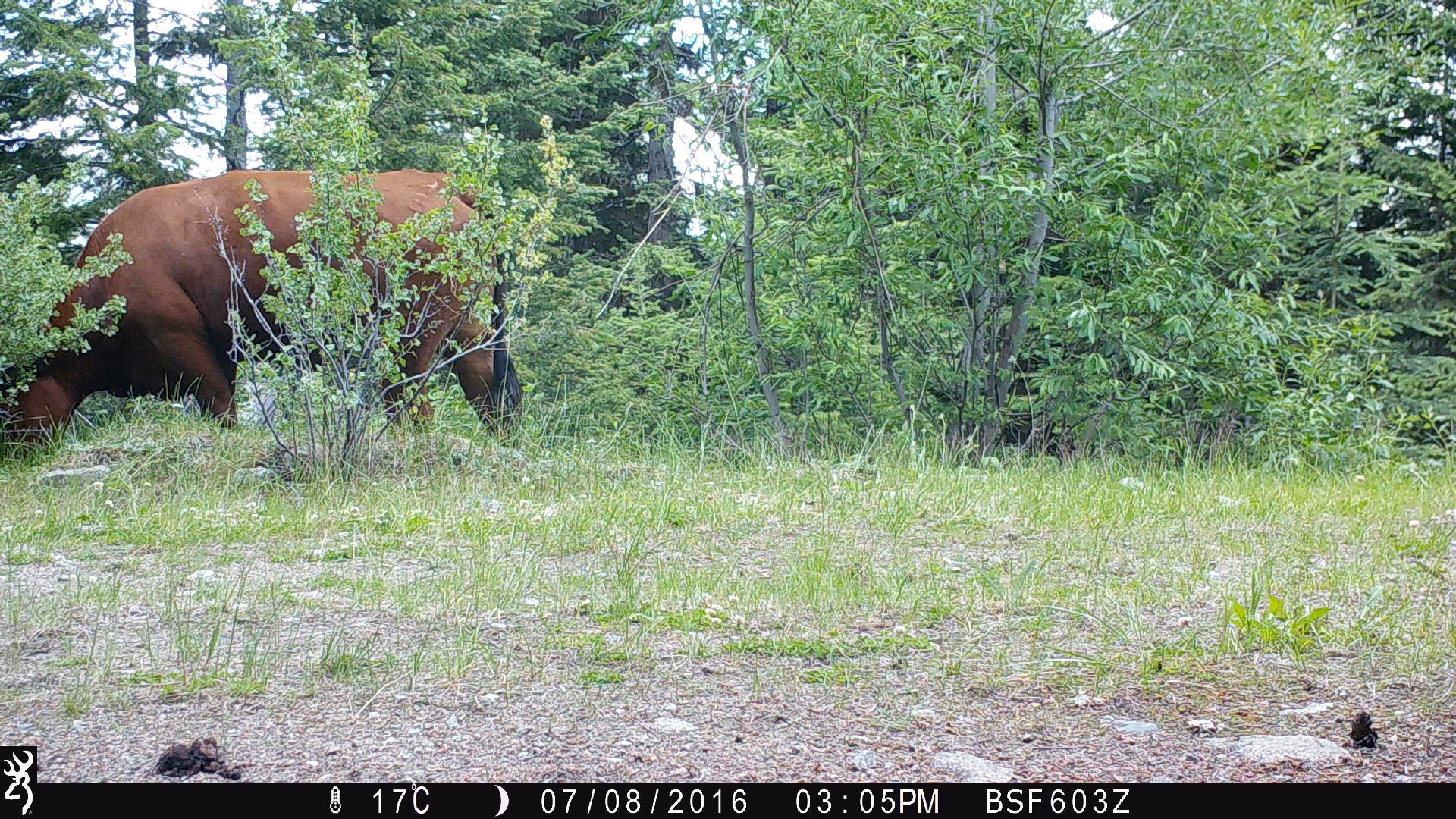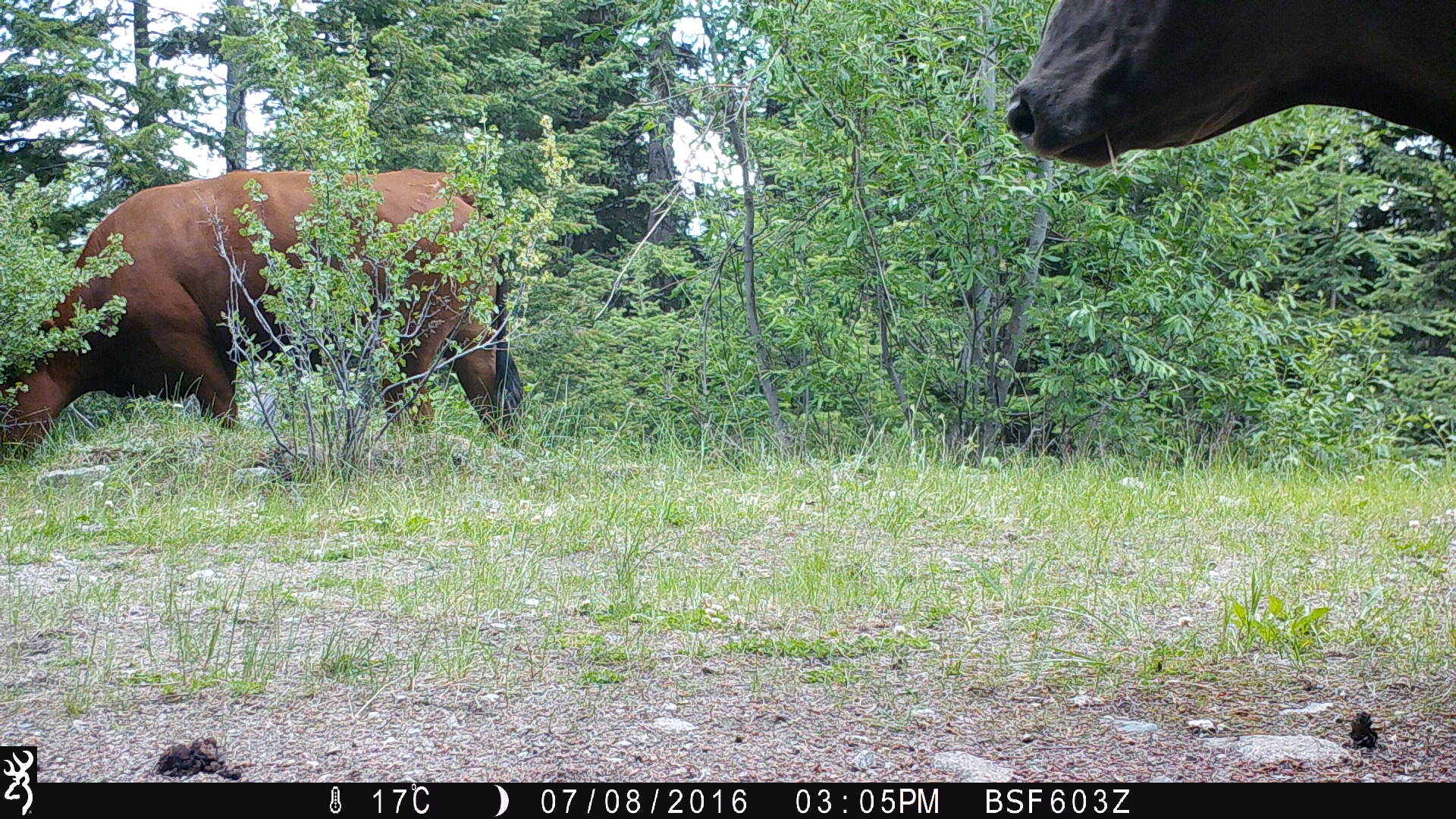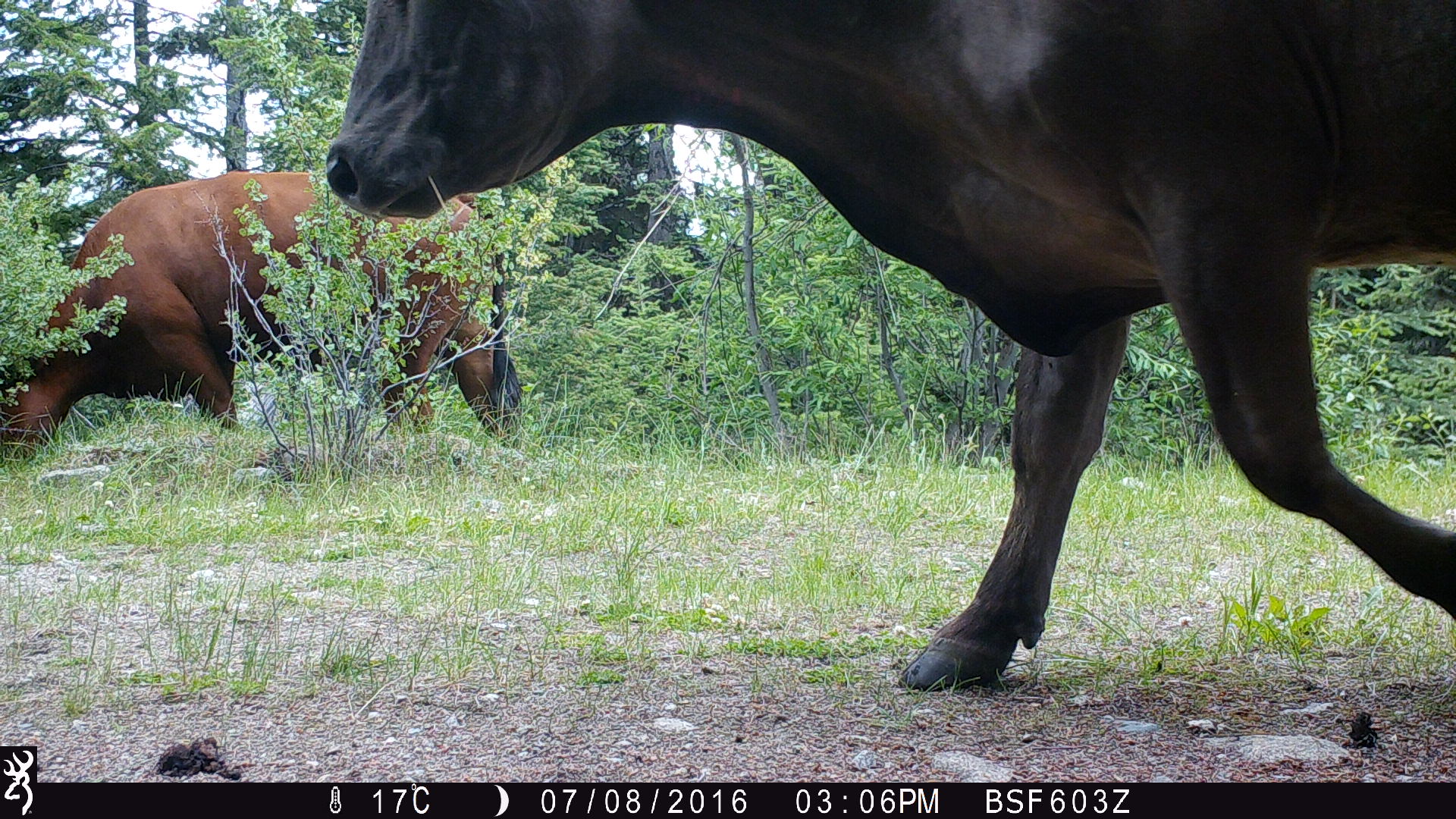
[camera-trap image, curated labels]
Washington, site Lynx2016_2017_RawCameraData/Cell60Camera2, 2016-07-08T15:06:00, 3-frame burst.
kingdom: Animalia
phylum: Chordata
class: Mammalia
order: Artiodactyla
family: Bovidae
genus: Bos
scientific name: Bos taurus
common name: domestic cattle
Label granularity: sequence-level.